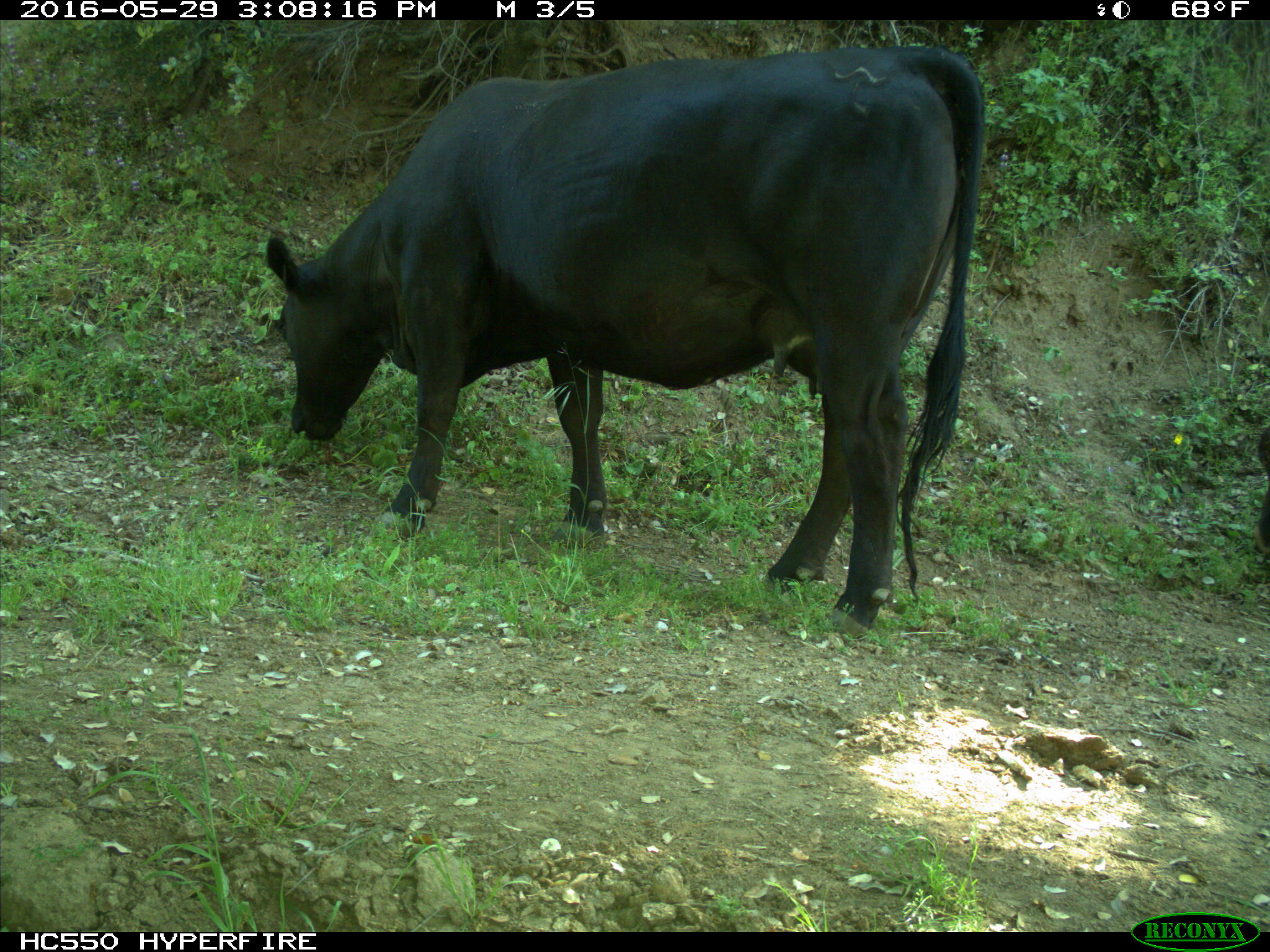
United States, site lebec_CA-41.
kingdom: Animalia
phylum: Chordata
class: Mammalia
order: Artiodactyla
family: Bovidae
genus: Bos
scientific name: Bos taurus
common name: domestic cow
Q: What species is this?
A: Bos taurus (domestic cow).